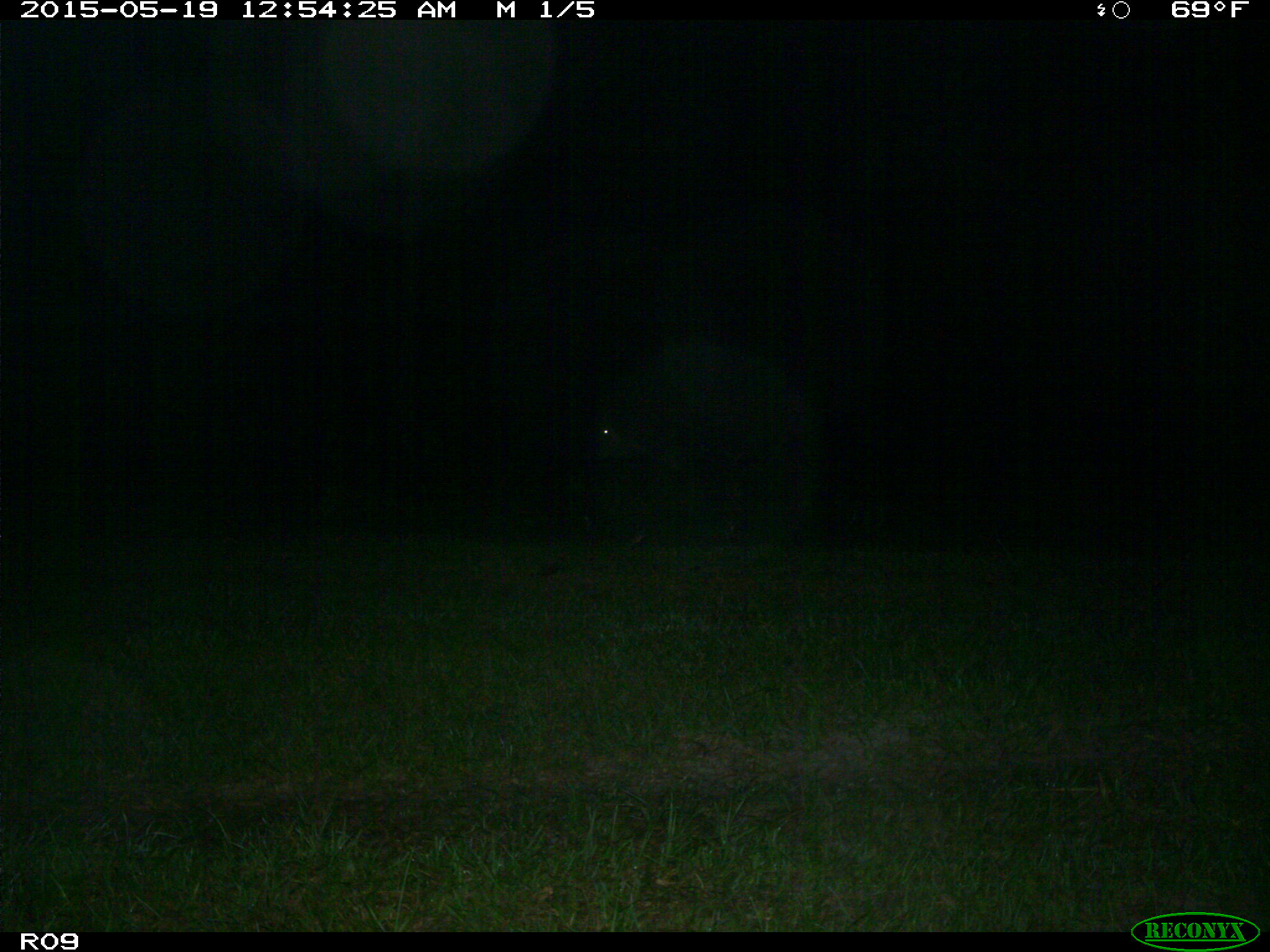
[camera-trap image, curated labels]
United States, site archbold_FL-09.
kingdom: Animalia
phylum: Chordata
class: Mammalia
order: Artiodactyla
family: Bovidae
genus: Bos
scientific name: Bos taurus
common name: domestic cow